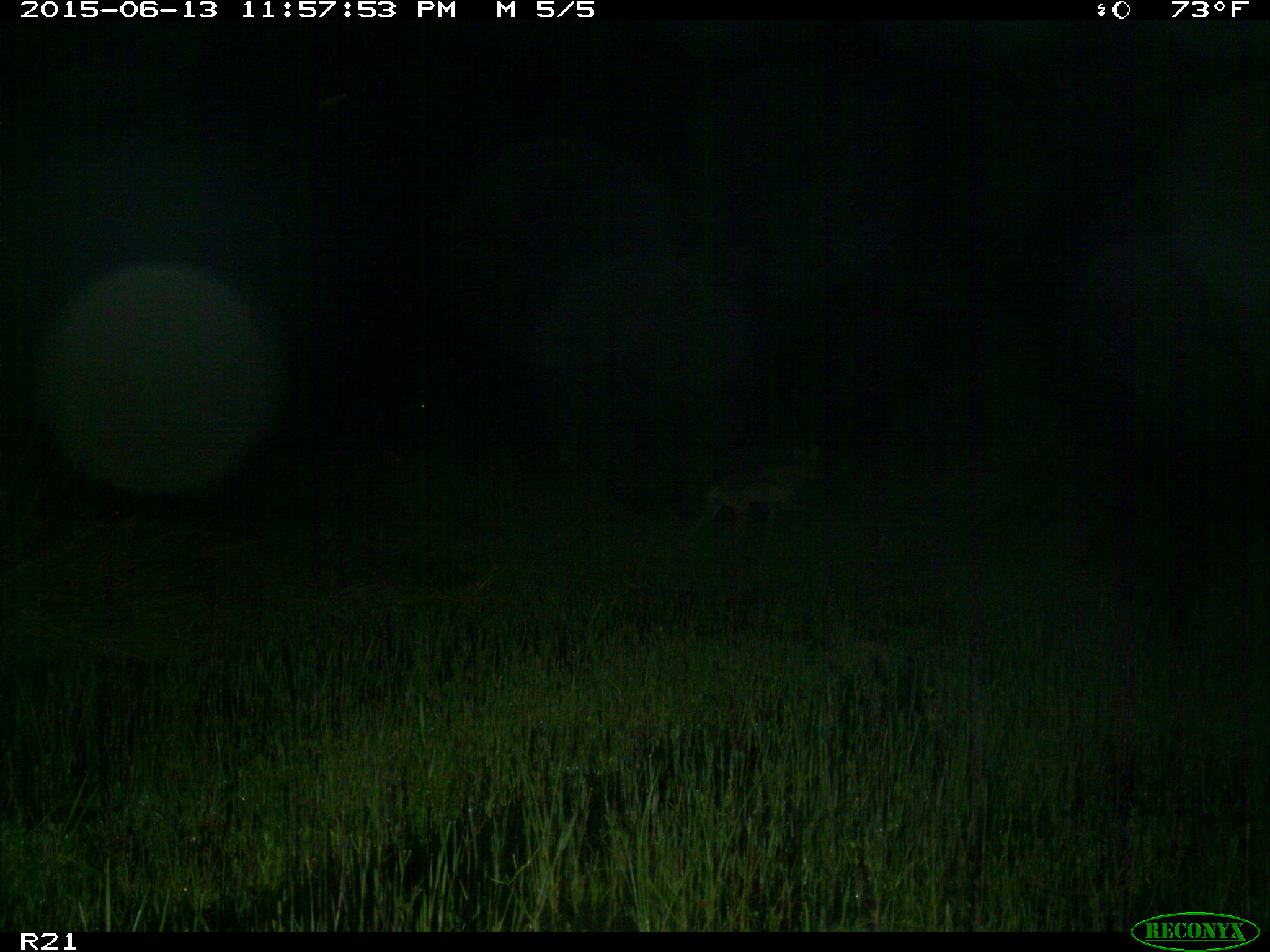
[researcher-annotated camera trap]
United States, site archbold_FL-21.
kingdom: Animalia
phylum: Chordata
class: Mammalia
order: Carnivora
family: Canidae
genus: Canis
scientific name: Canis latrans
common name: coyote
Canis latrans (coyote).